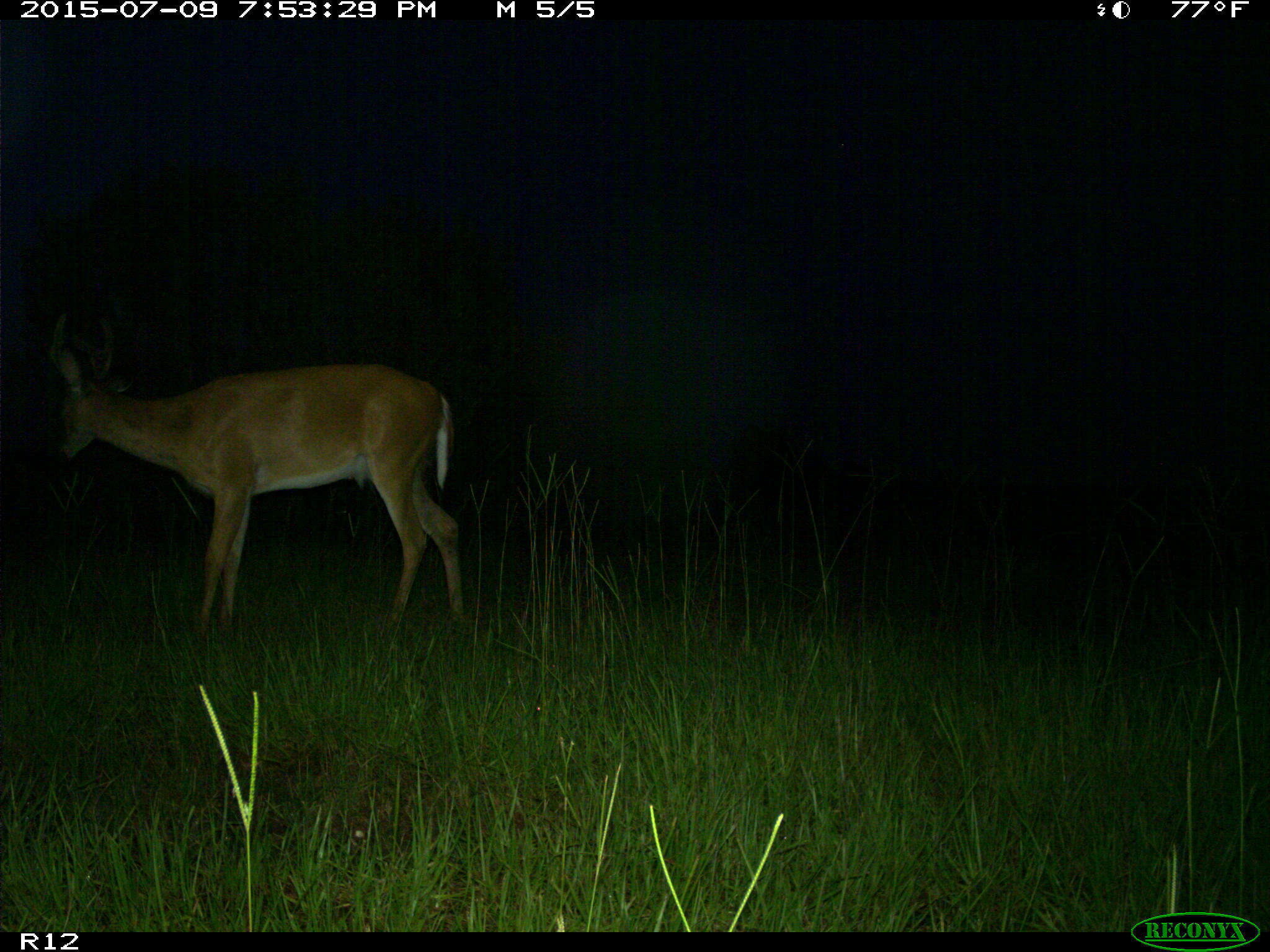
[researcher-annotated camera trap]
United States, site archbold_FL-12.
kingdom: Animalia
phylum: Chordata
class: Mammalia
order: Artiodactyla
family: Cervidae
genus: Odocoileus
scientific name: Odocoileus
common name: deer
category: unidentified deer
Unidentified deer (deer) (Odocoileus).